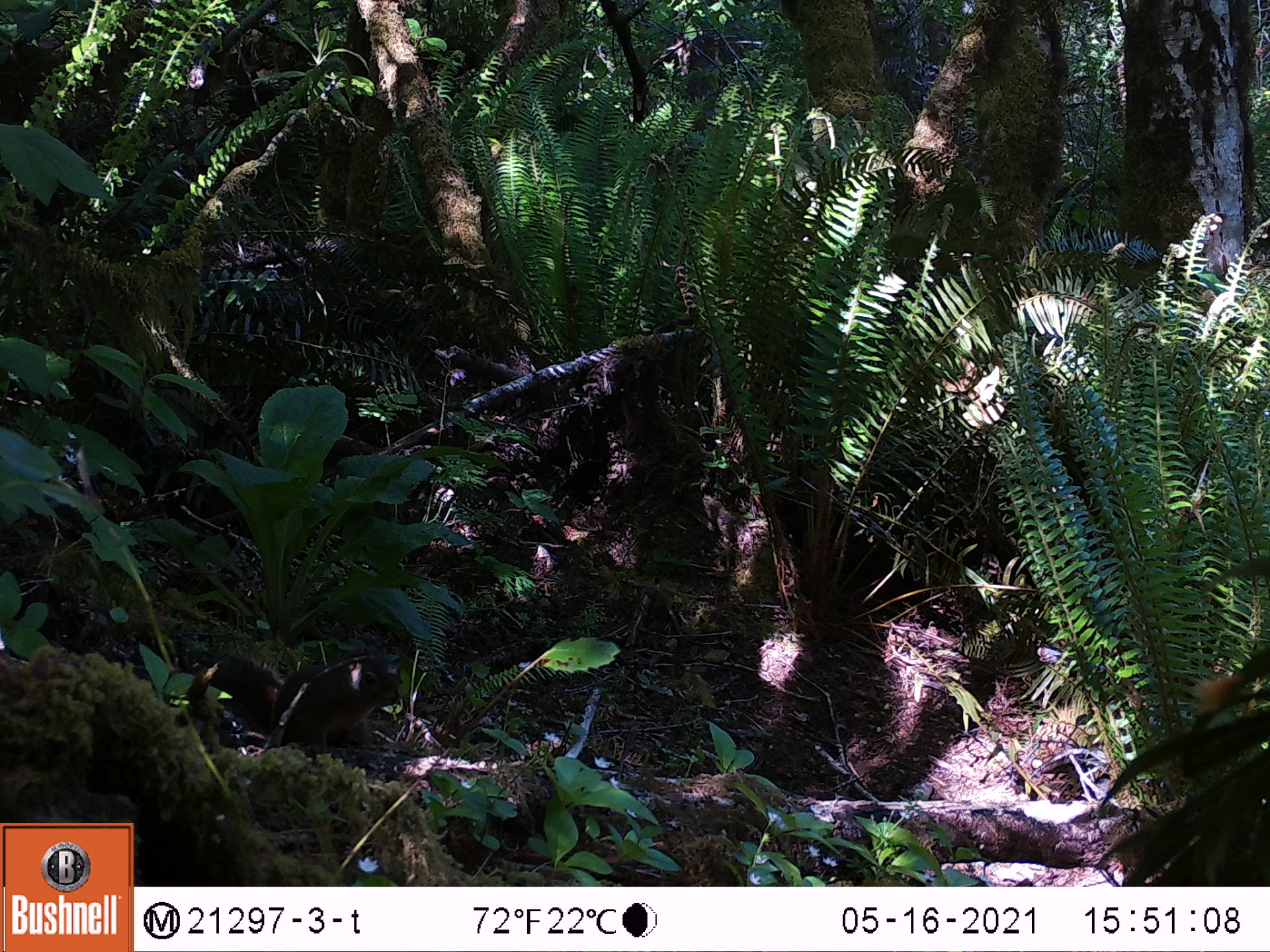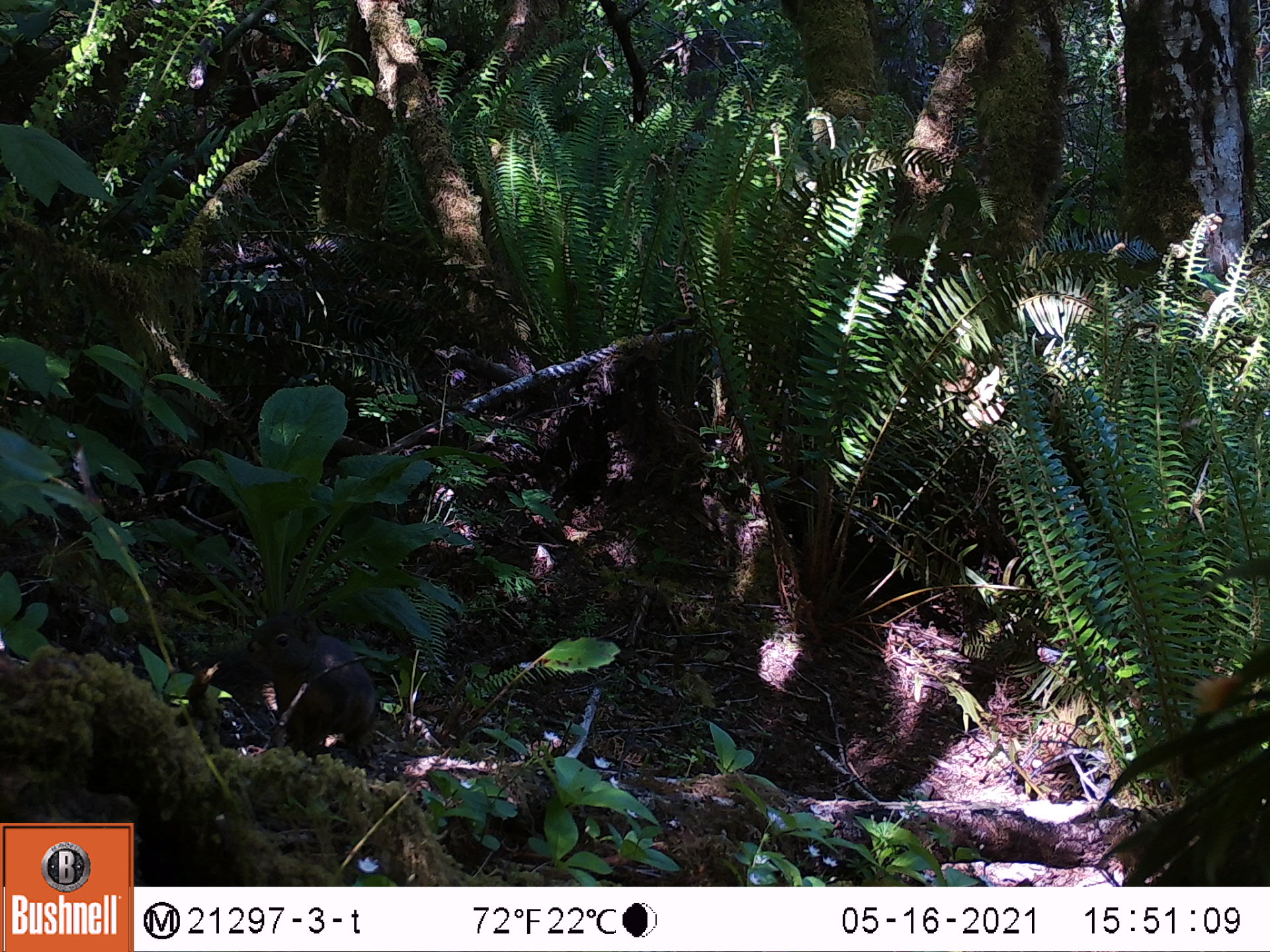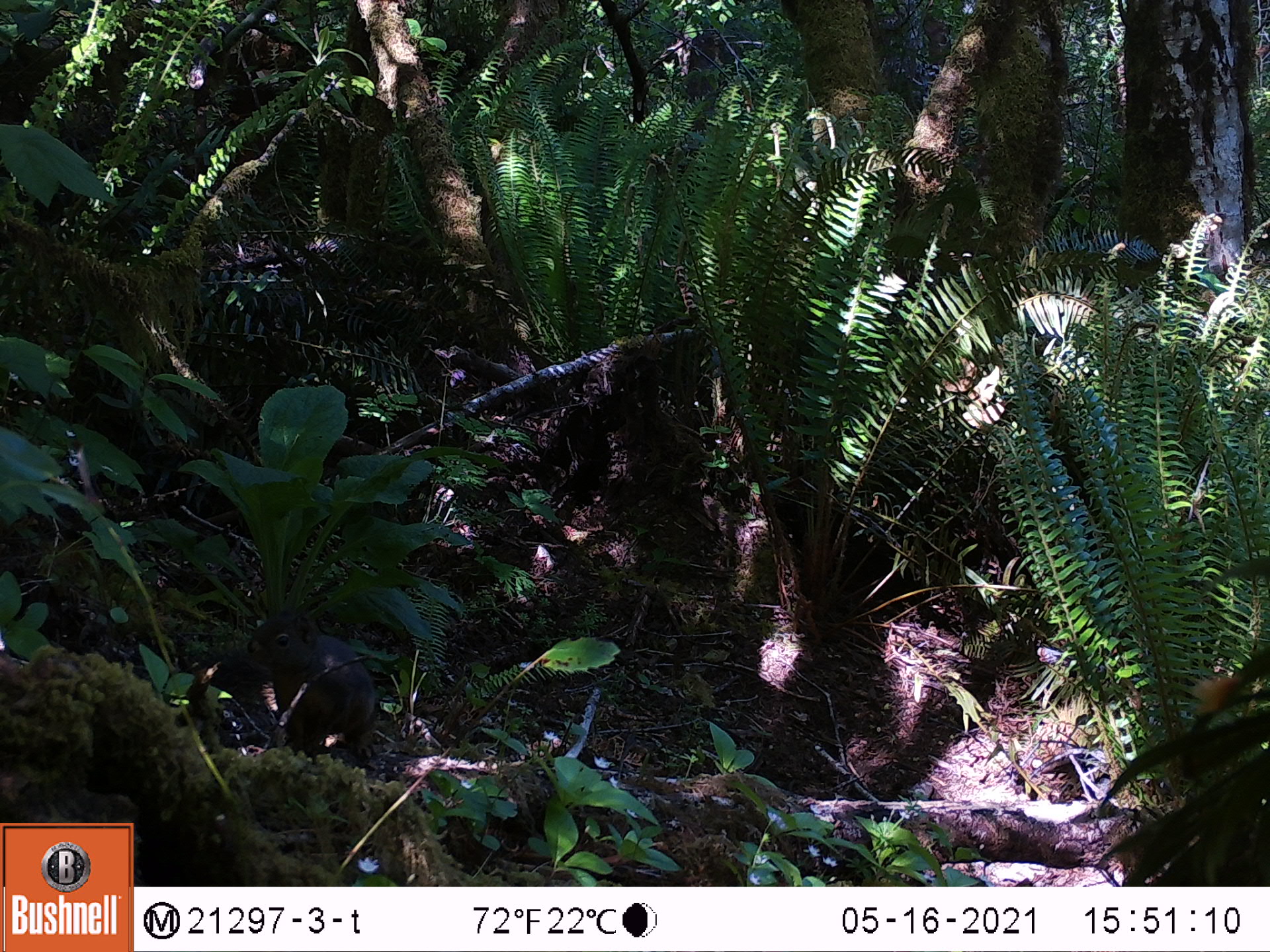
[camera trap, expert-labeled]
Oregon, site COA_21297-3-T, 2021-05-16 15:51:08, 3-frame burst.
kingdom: Animalia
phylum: Chordata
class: Mammalia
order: Rodentia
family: Sciuridae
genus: Tamiasciurus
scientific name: Tamiasciurus douglasii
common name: douglas squirrel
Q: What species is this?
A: Douglas squirrel (Tamiasciurus douglasii).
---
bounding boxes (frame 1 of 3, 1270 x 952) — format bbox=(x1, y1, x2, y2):
douglas squirrel: bbox=(184, 651, 409, 767)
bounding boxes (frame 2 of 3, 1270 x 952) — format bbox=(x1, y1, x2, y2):
douglas squirrel: bbox=(189, 607, 381, 762)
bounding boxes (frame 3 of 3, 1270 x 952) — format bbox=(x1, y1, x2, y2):
douglas squirrel: bbox=(190, 605, 386, 753)